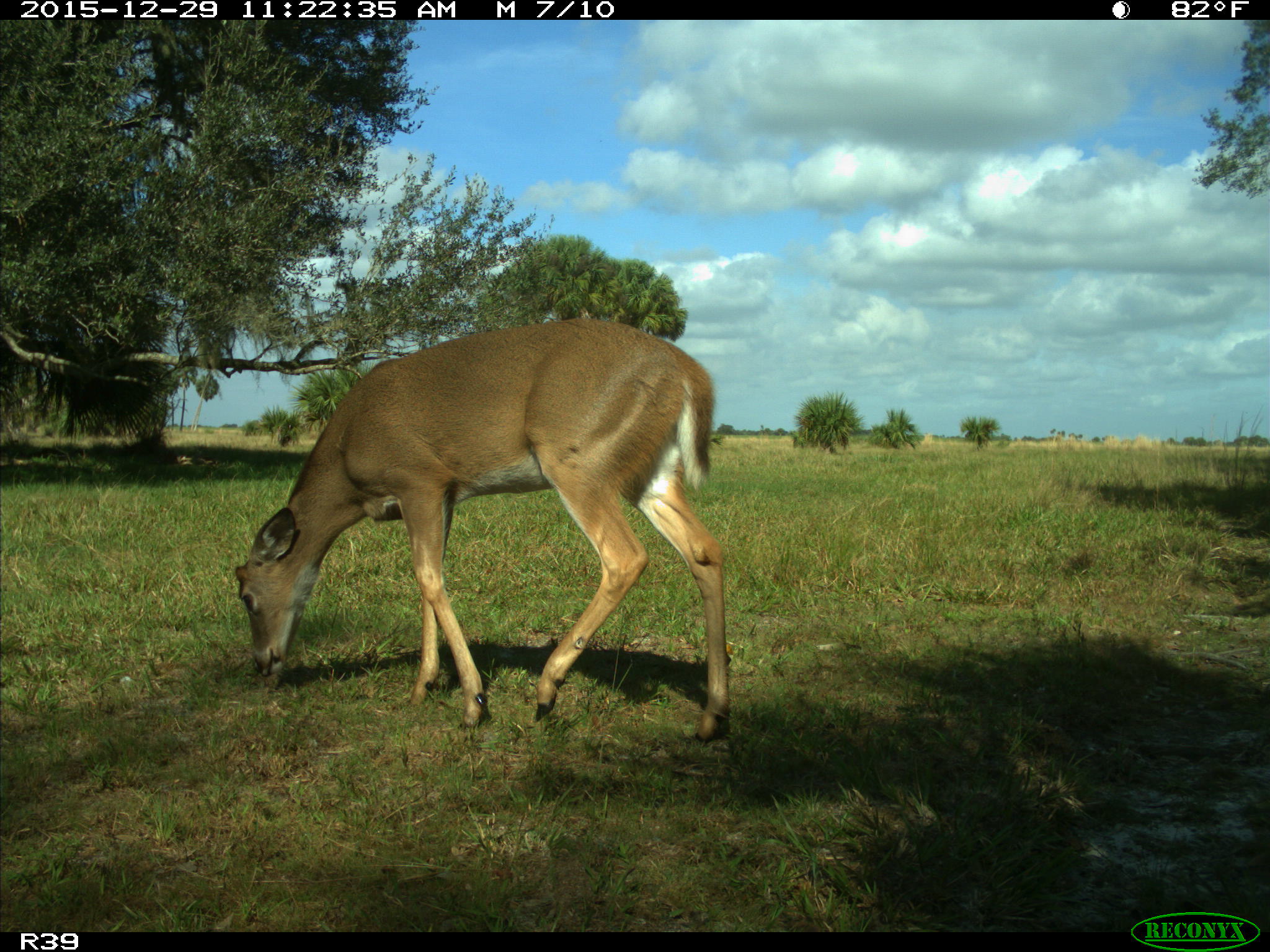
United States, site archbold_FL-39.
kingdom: Animalia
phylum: Chordata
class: Mammalia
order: Artiodactyla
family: Cervidae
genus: Odocoileus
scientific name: Odocoileus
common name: deer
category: unidentified deer